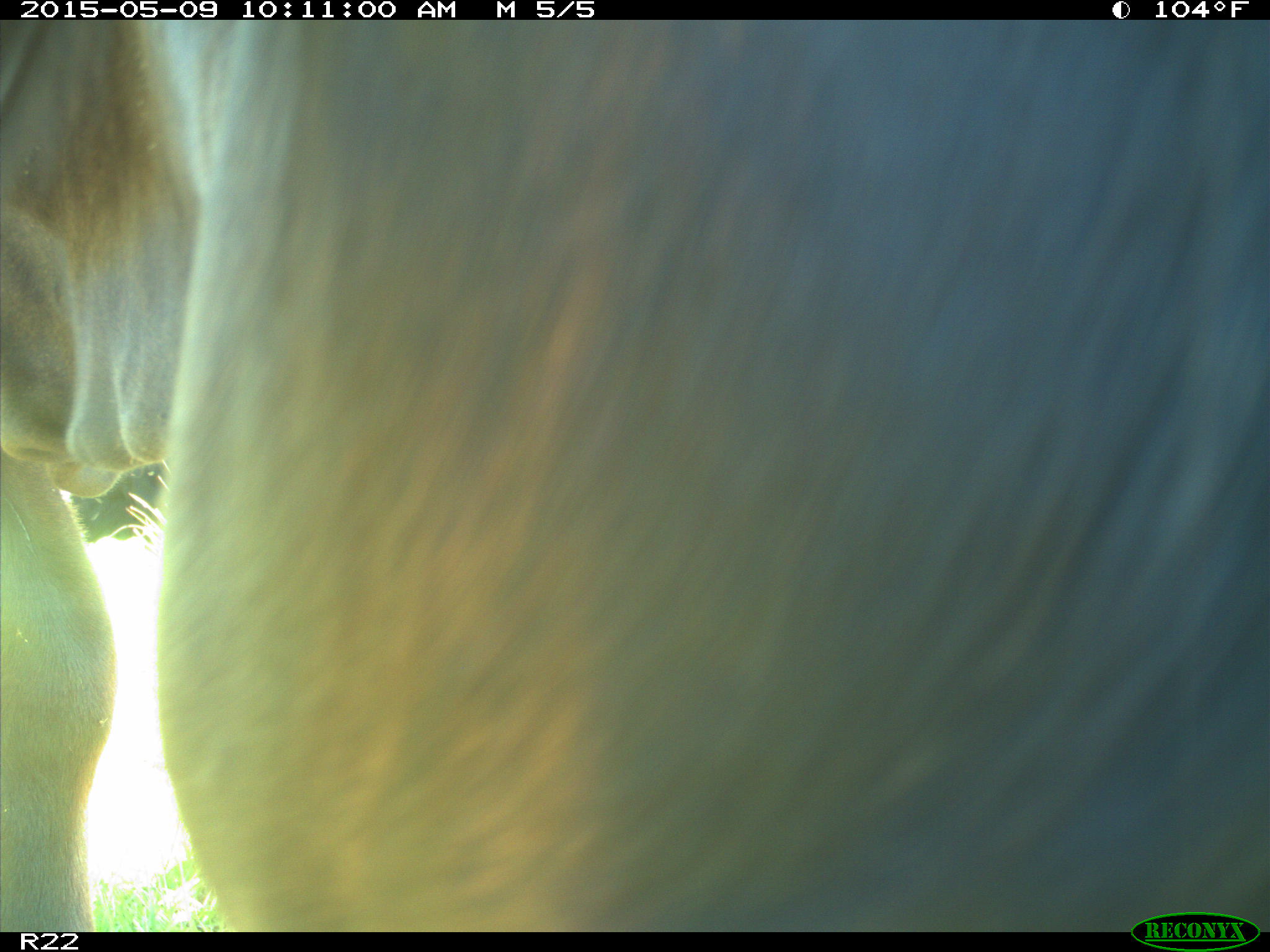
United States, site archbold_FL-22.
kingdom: Animalia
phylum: Chordata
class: Mammalia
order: Artiodactyla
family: Bovidae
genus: Bos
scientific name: Bos taurus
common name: domestic cow